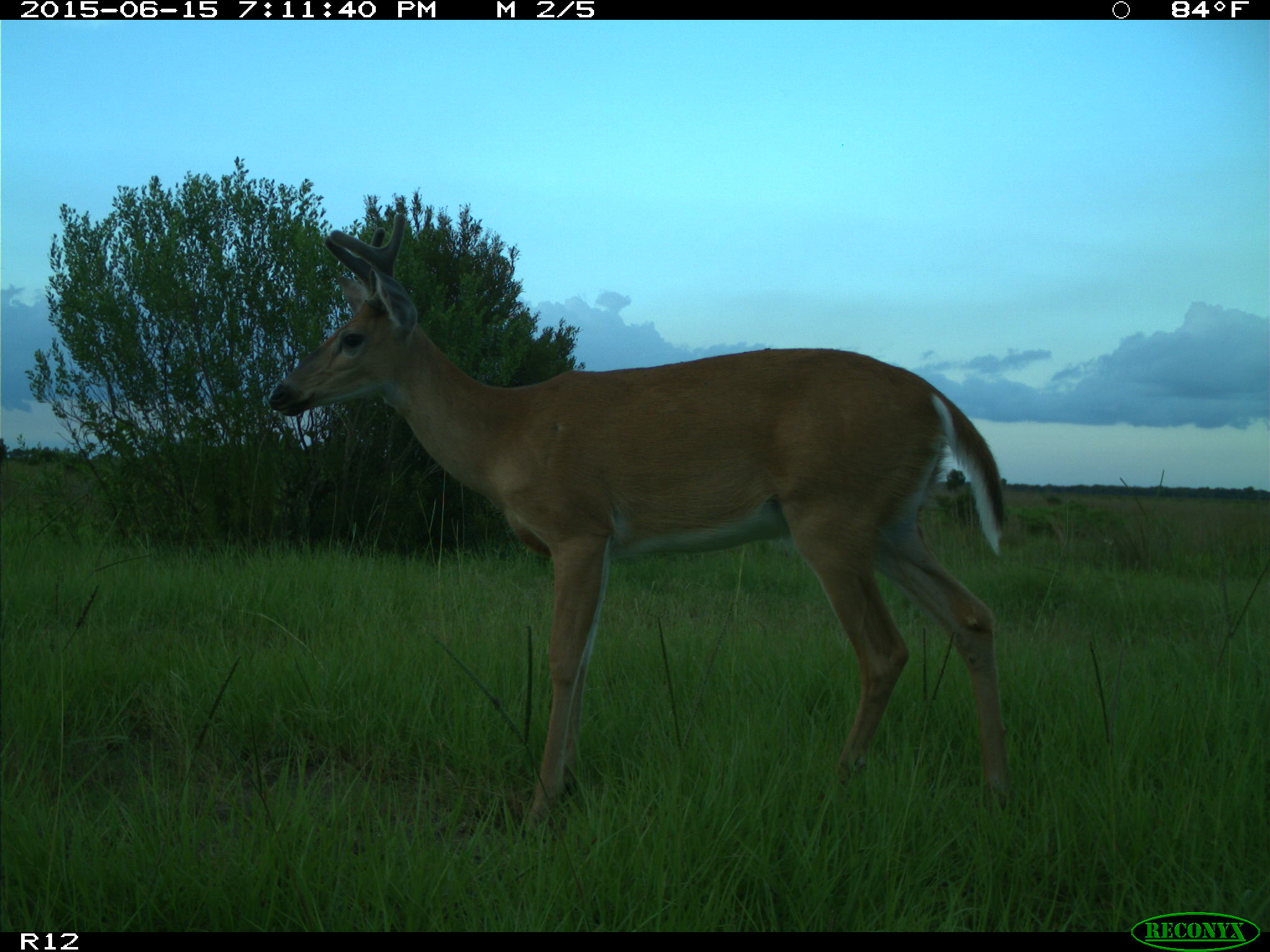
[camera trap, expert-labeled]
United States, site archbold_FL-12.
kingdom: Animalia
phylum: Chordata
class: Mammalia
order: Artiodactyla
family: Cervidae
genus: Odocoileus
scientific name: Odocoileus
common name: deer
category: unidentified deer